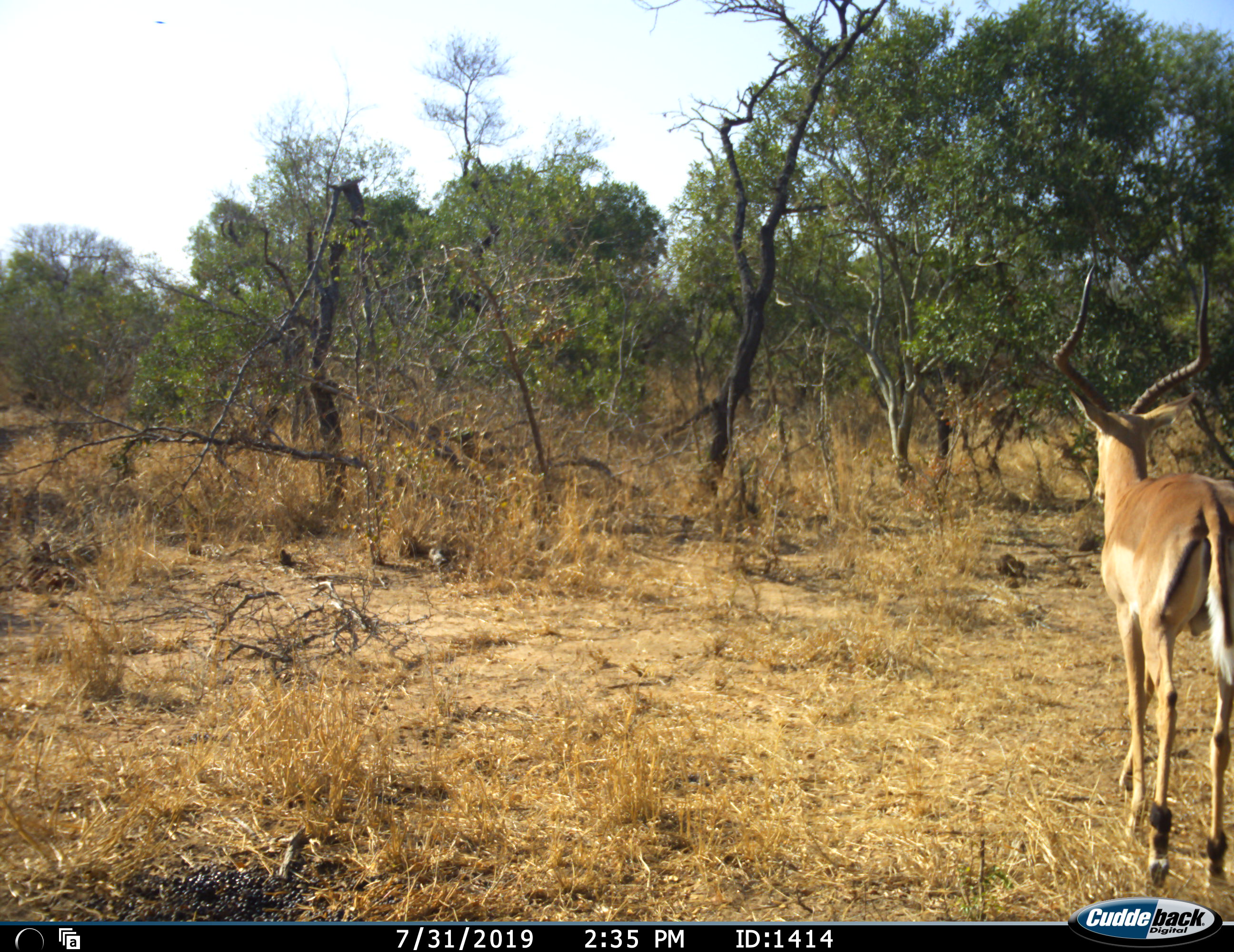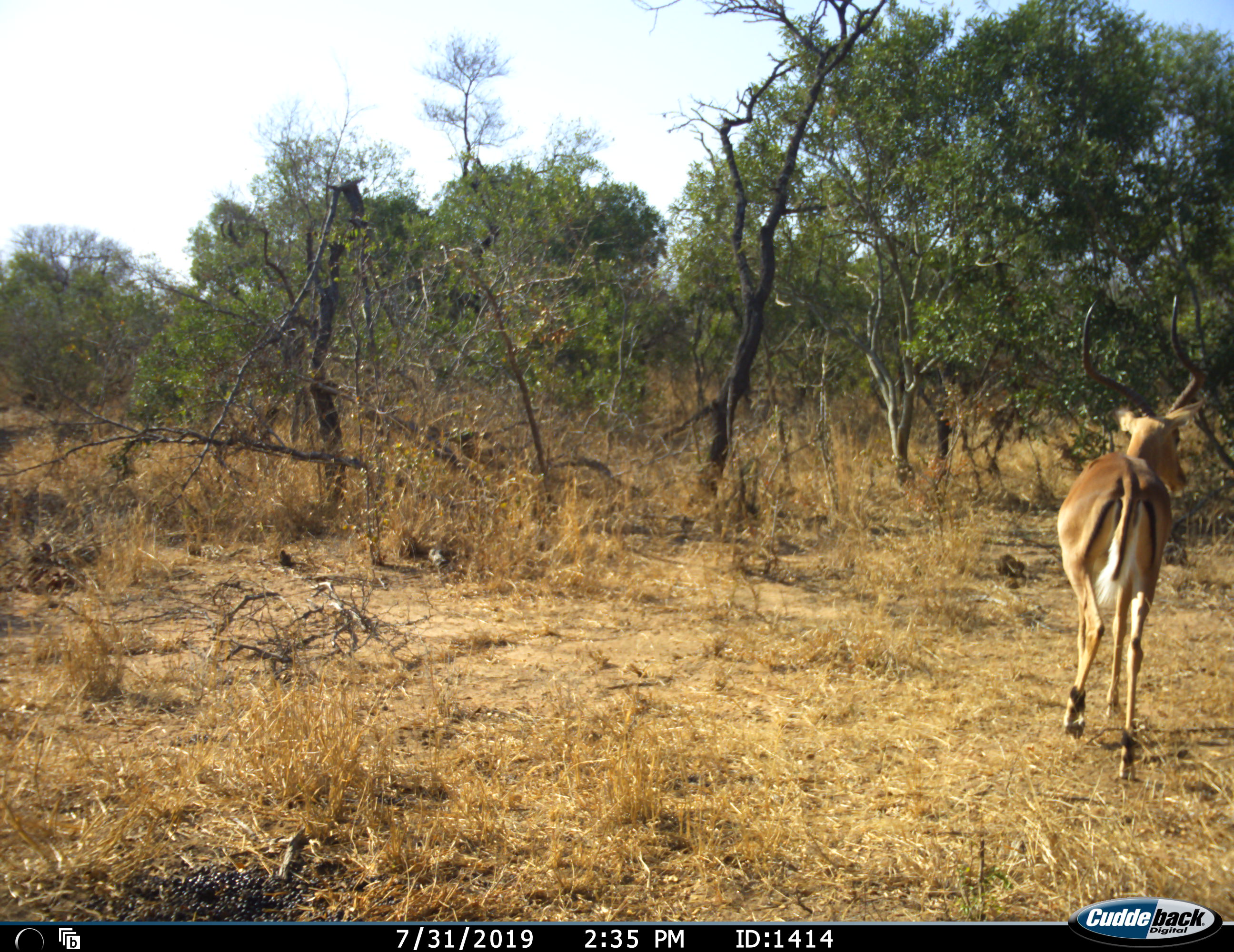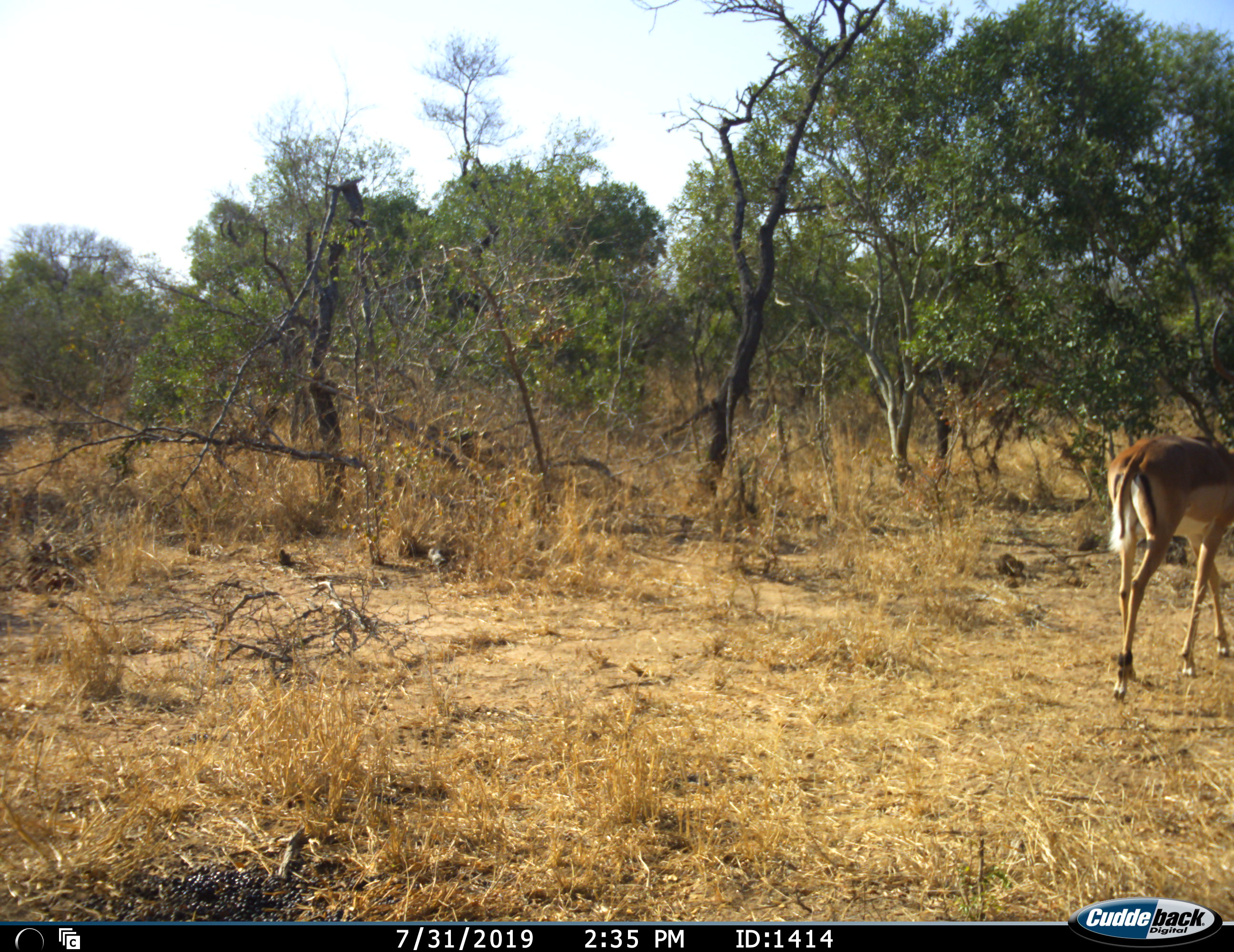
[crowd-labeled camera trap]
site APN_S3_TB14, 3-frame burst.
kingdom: Animalia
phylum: Chordata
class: Mammalia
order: Artiodactyla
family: Bovidae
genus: Aepyceros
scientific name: Aepyceros melampus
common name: impala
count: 1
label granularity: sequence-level